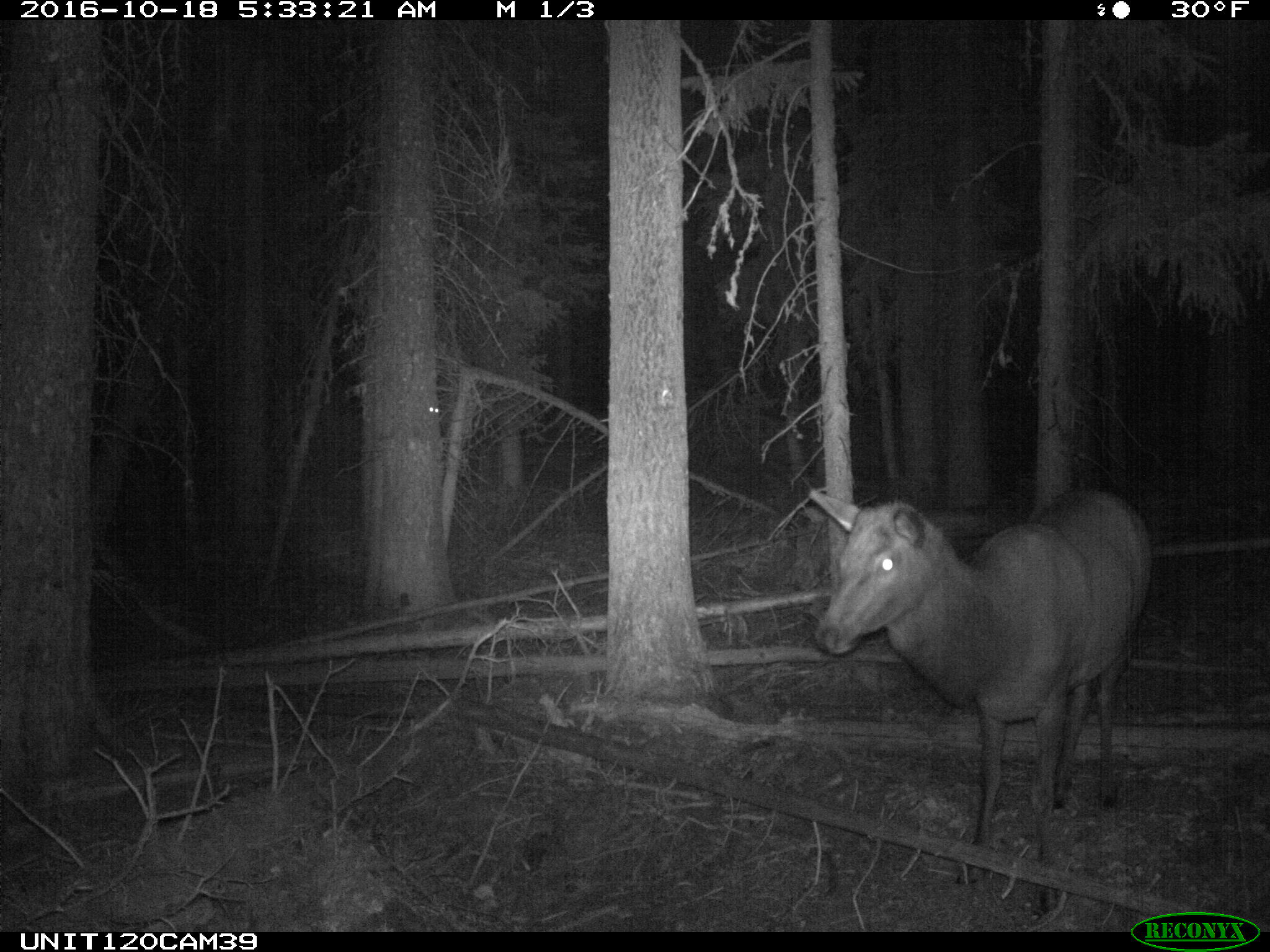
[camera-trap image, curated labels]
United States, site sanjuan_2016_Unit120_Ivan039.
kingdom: Animalia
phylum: Chordata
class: Mammalia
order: Artiodactyla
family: Cervidae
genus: Cervus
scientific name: Cervus elaphus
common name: red deer